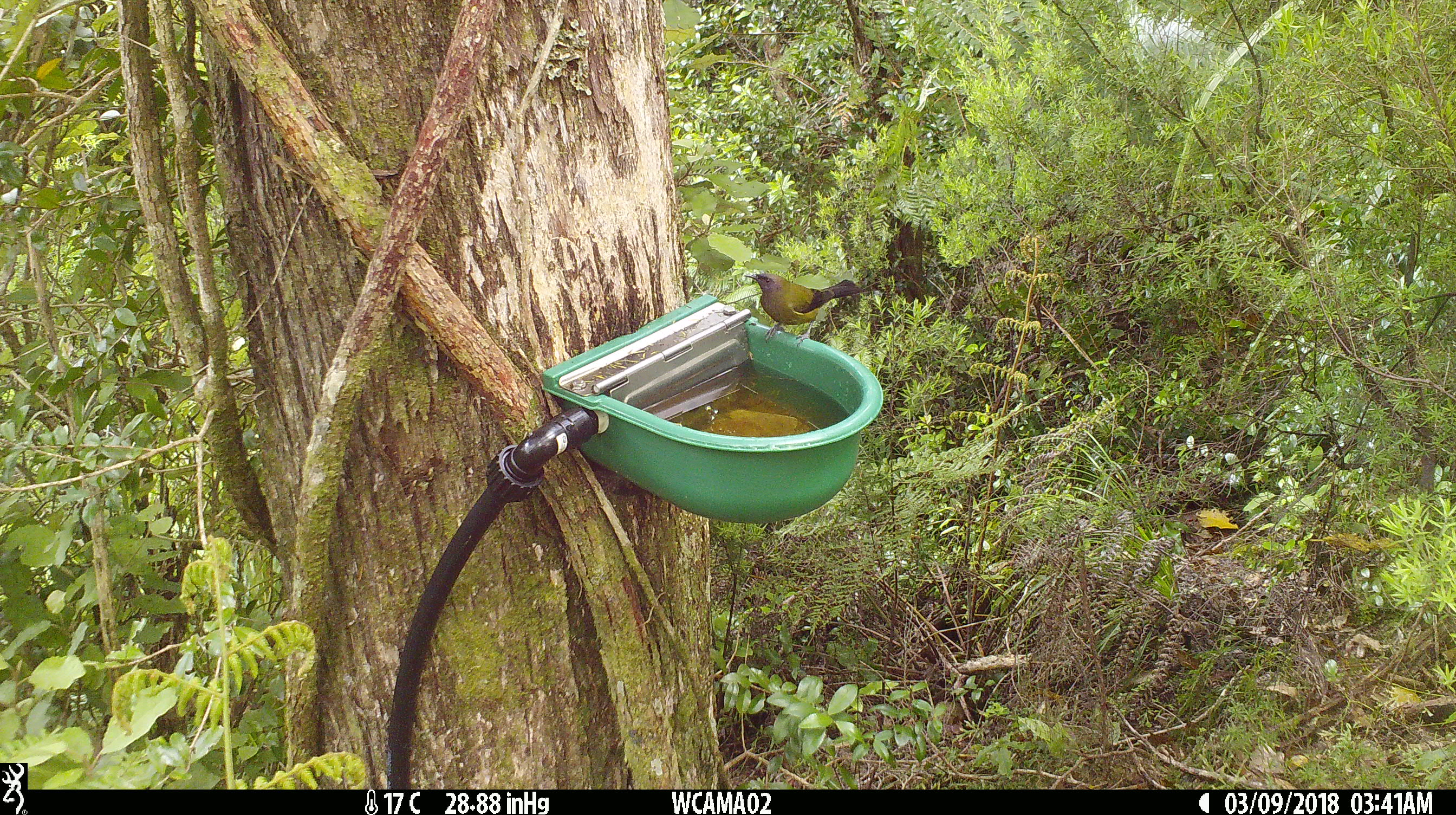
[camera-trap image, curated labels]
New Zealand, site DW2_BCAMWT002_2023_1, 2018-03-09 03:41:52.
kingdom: Animalia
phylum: Chordata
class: Aves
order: Passeriformes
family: Meliphagidae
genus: Anthornis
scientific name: Anthornis melanura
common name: new zealand bellbird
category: bellbird